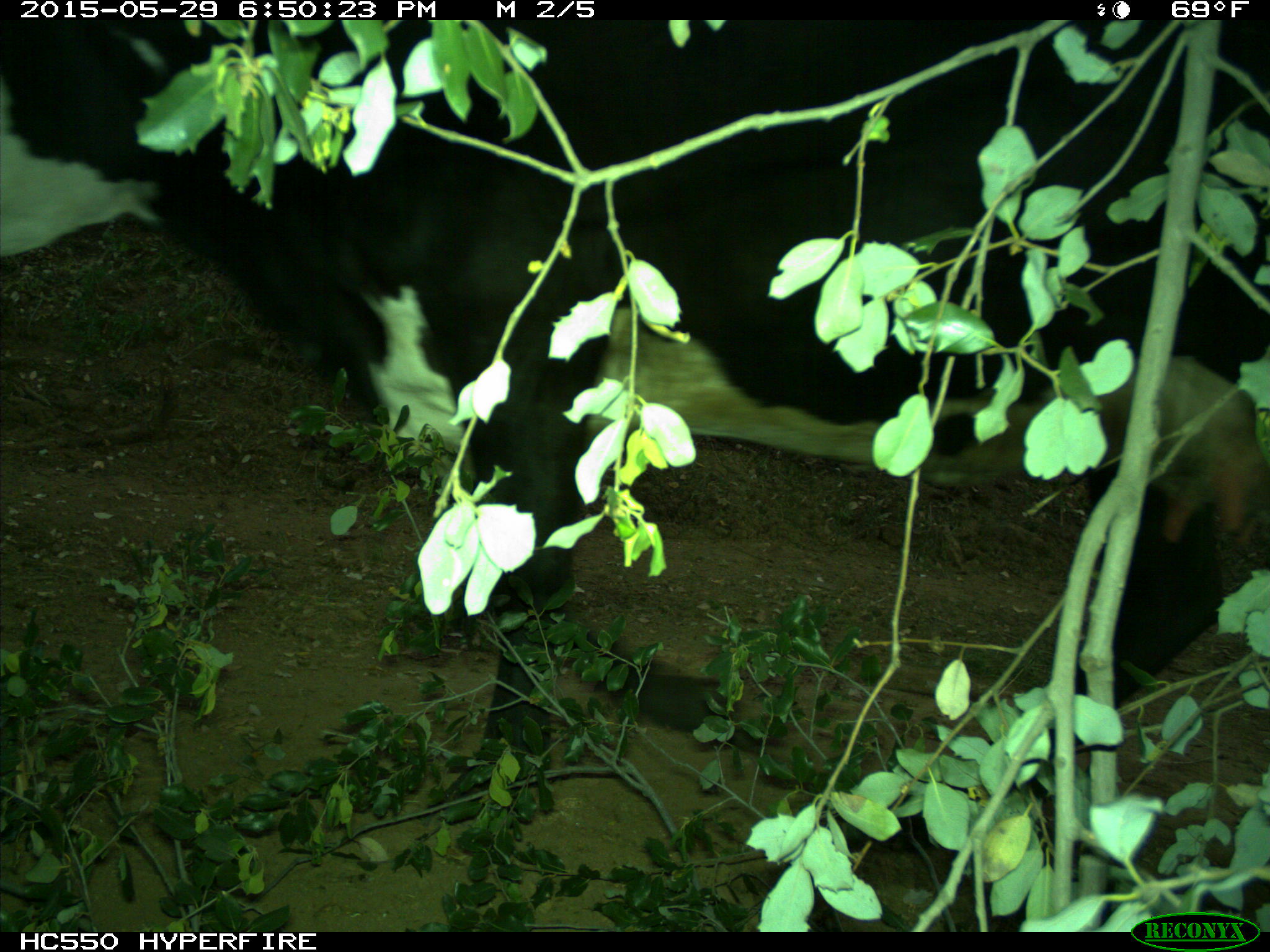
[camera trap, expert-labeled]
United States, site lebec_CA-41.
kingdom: Animalia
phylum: Chordata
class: Mammalia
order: Artiodactyla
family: Bovidae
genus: Bos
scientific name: Bos taurus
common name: domestic cow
Bos taurus (domestic cow).